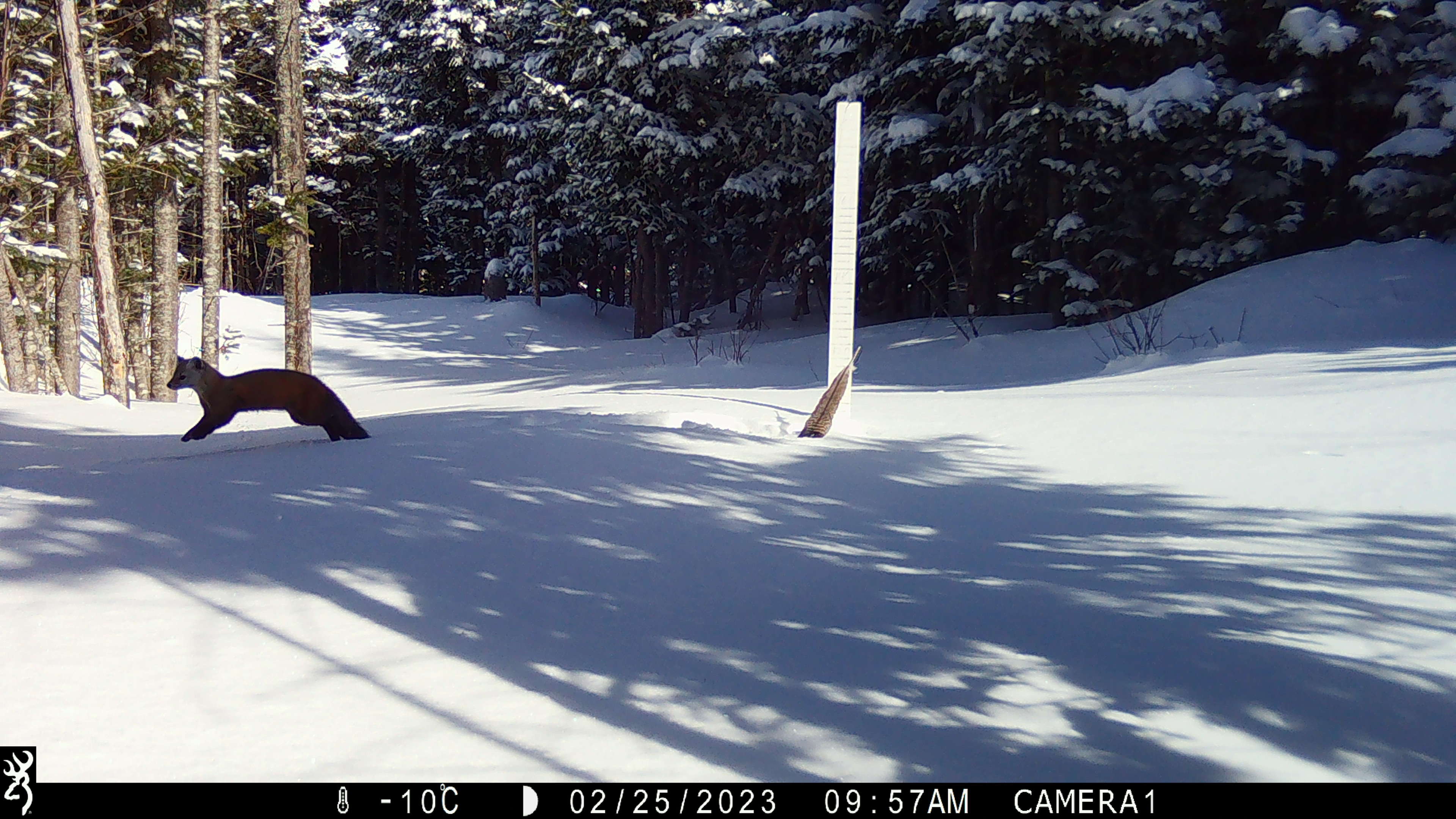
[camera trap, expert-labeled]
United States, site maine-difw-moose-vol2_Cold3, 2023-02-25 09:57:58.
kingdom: Animalia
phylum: Chordata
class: Mammalia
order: Carnivora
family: Mustelidae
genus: Martes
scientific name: Martes americana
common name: american marten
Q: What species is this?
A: American marten (Martes americana).